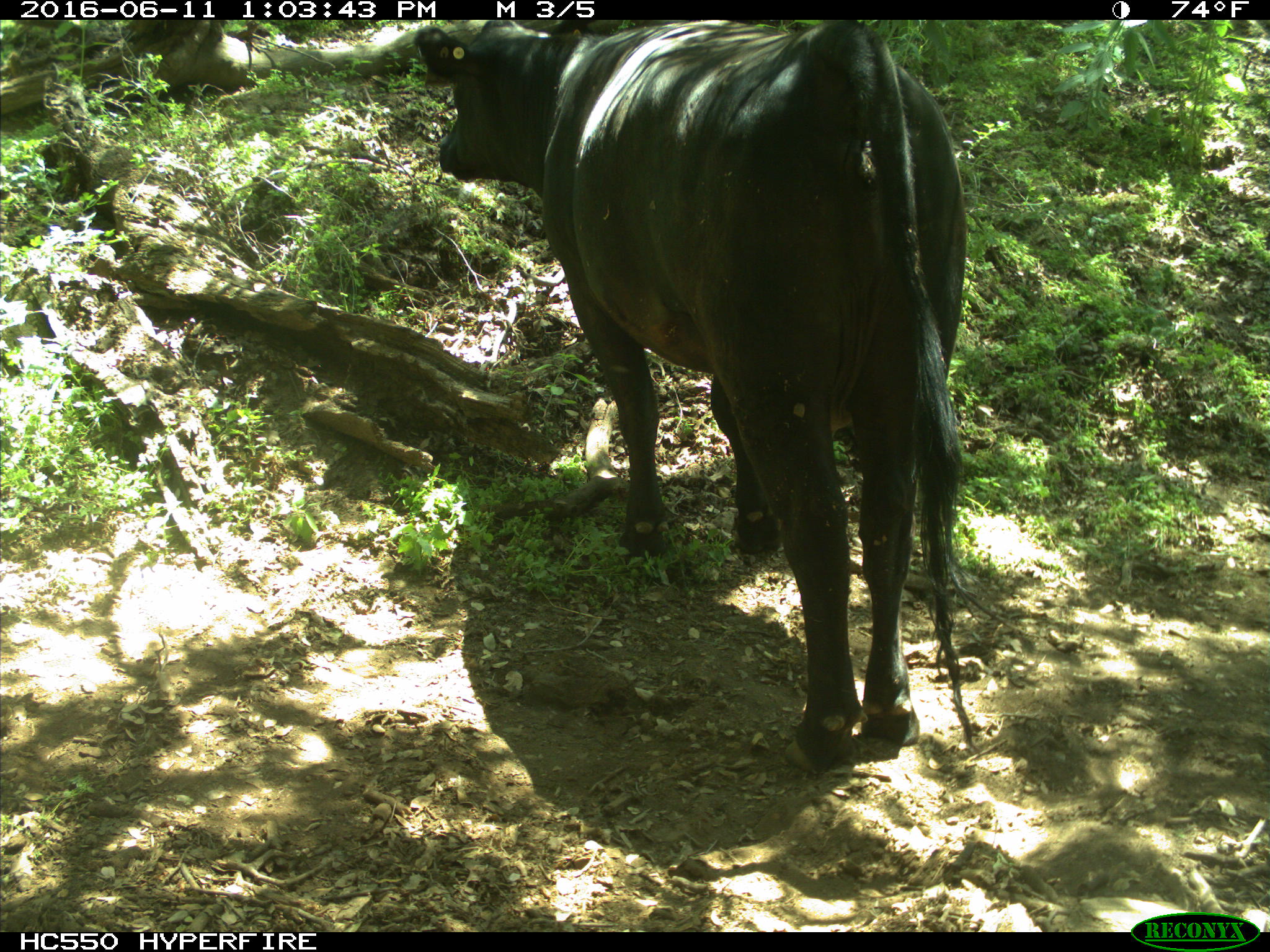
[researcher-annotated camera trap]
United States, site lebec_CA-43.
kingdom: Animalia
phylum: Chordata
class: Mammalia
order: Artiodactyla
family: Bovidae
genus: Bos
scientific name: Bos taurus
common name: domestic cow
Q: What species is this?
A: Bos taurus (domestic cow).